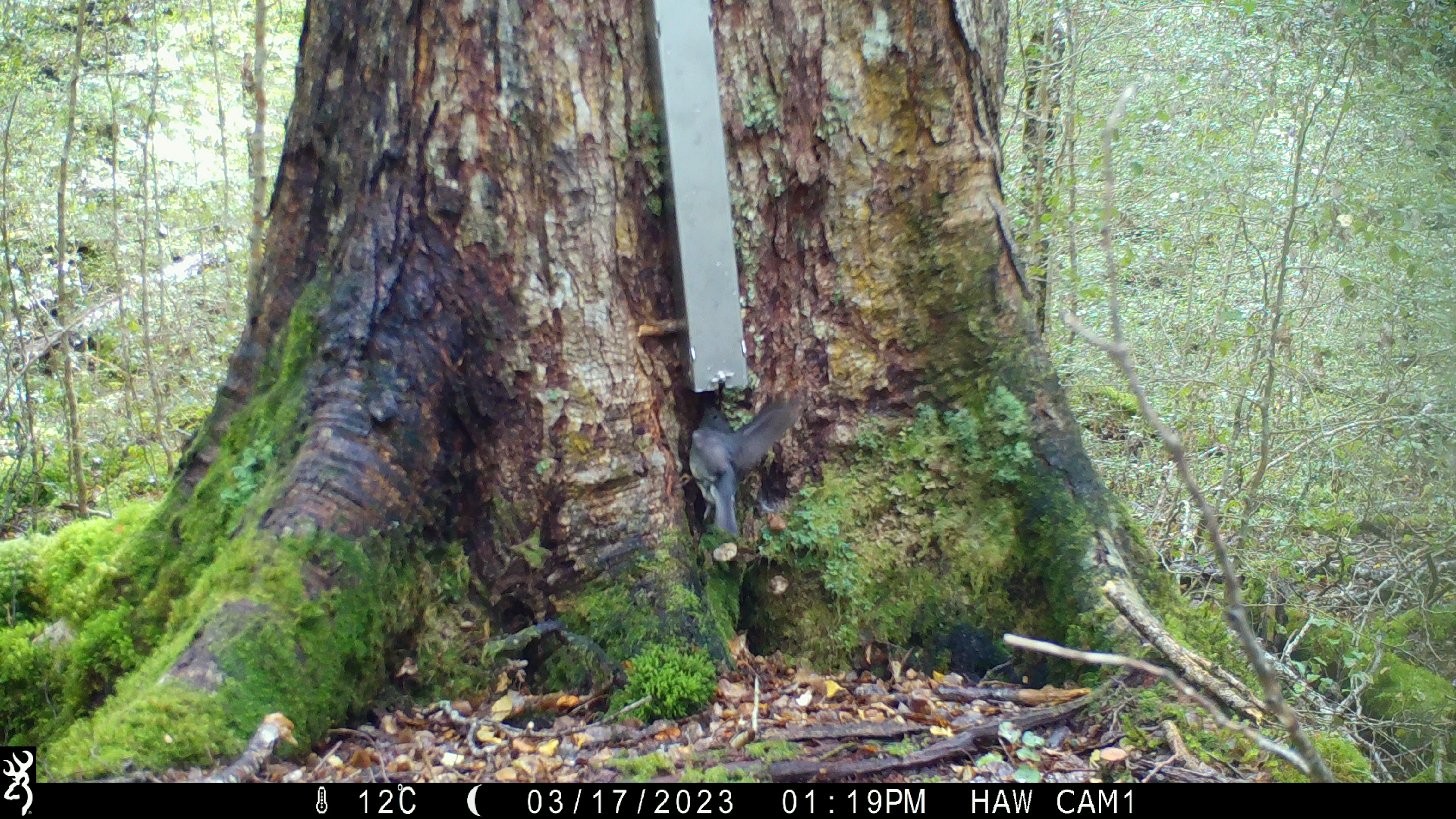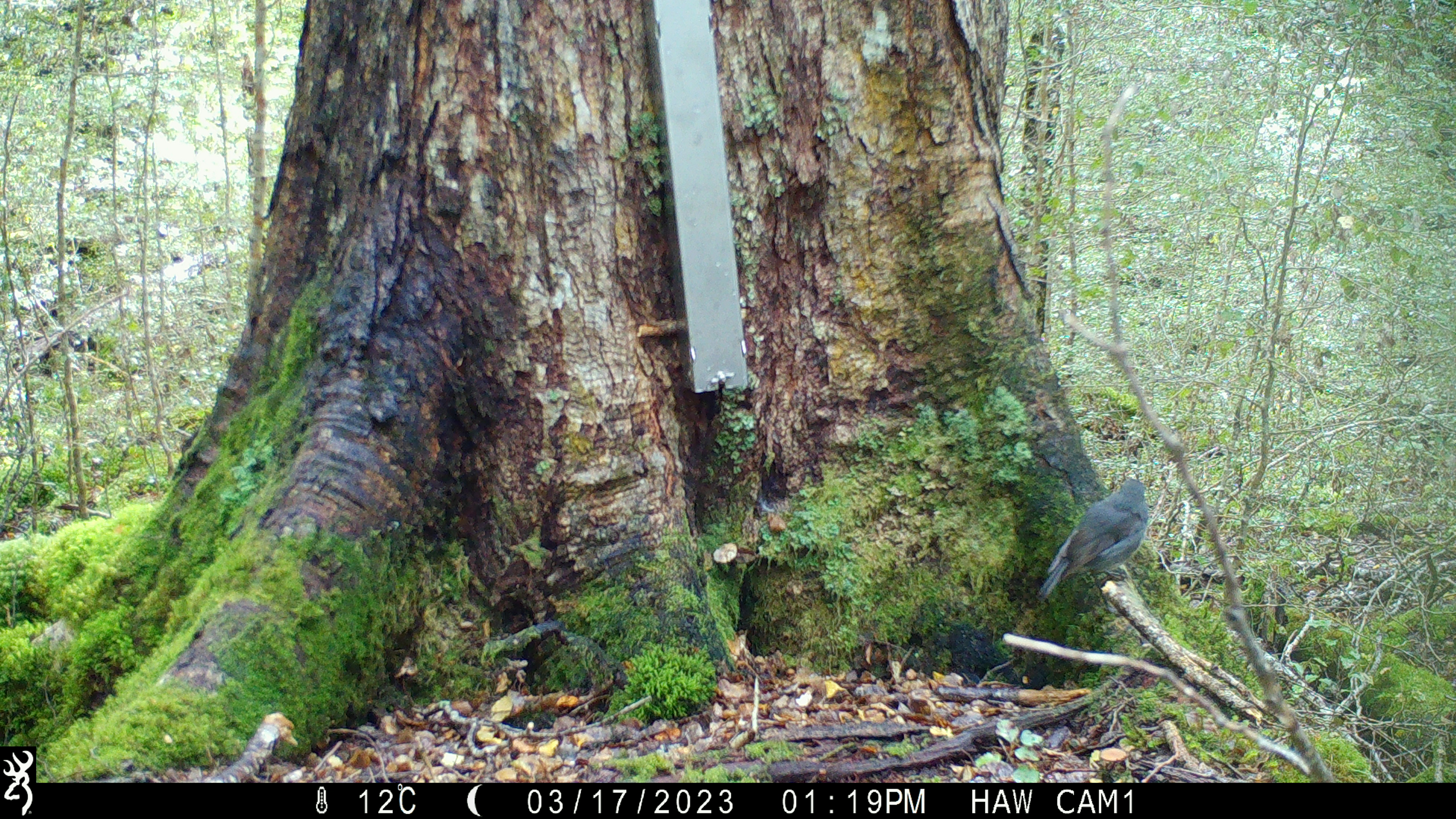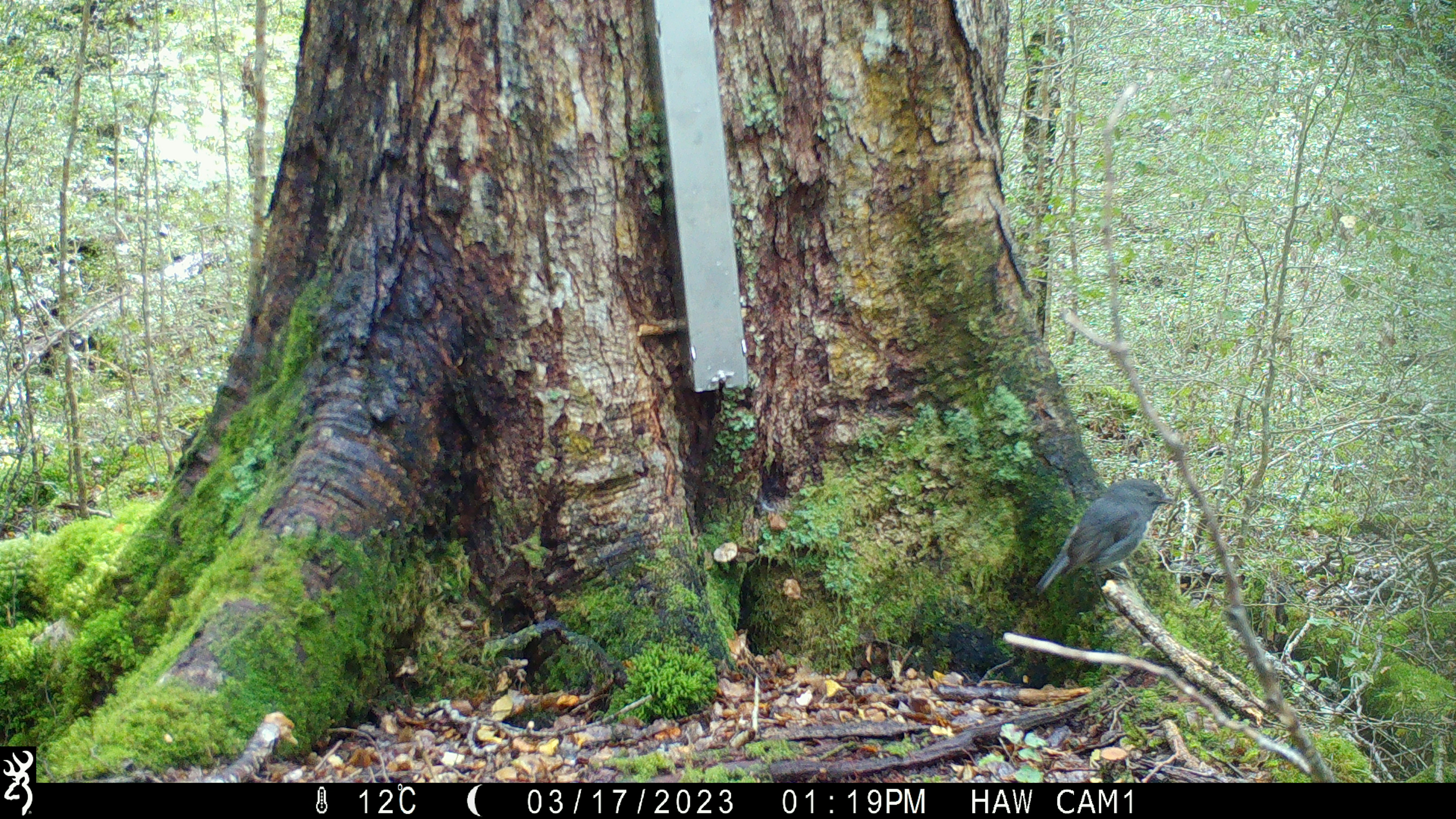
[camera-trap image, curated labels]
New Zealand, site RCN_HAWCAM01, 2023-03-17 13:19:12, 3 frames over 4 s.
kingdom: Animalia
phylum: Chordata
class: Aves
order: Passeriformes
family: Petroicidae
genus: Petroica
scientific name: Petroica australis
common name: new zealand robin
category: robin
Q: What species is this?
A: Robin (new zealand robin) (Petroica australis).